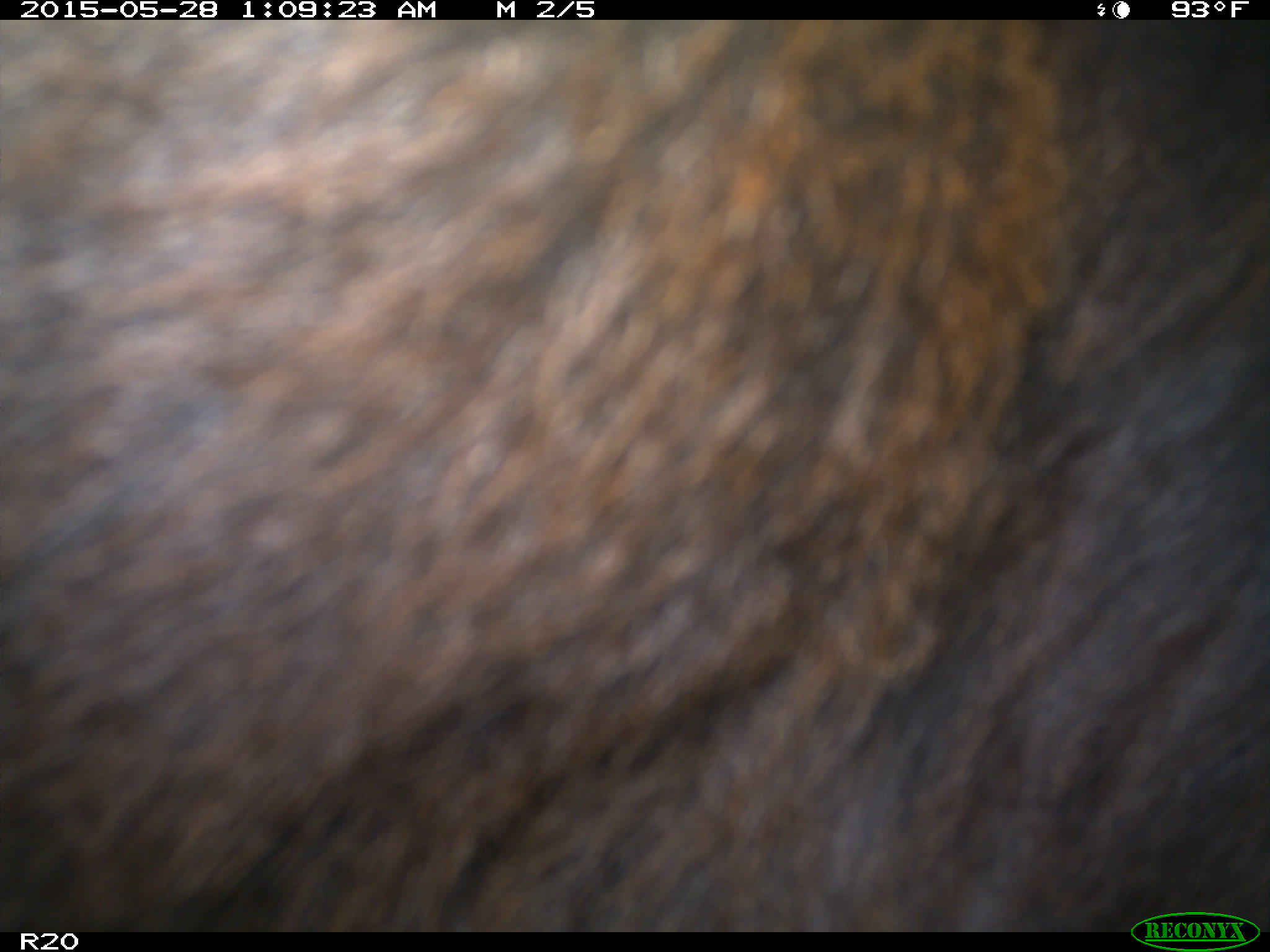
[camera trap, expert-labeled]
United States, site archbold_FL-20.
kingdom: Animalia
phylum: Chordata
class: Mammalia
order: Artiodactyla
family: Bovidae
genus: Bos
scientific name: Bos taurus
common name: domestic cow